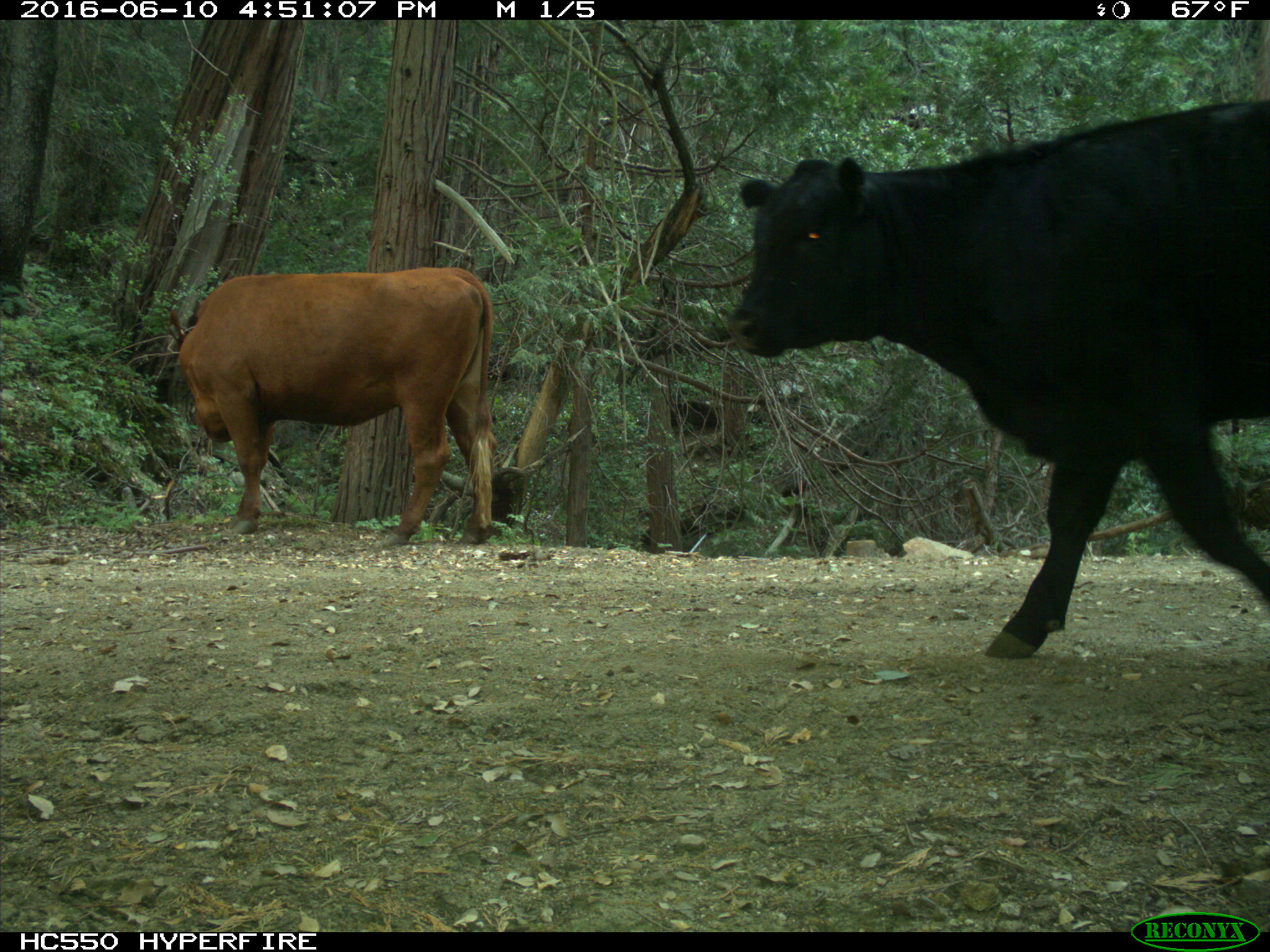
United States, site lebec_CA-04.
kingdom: Animalia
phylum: Chordata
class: Mammalia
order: Artiodactyla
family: Bovidae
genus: Bos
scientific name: Bos taurus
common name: domestic cow